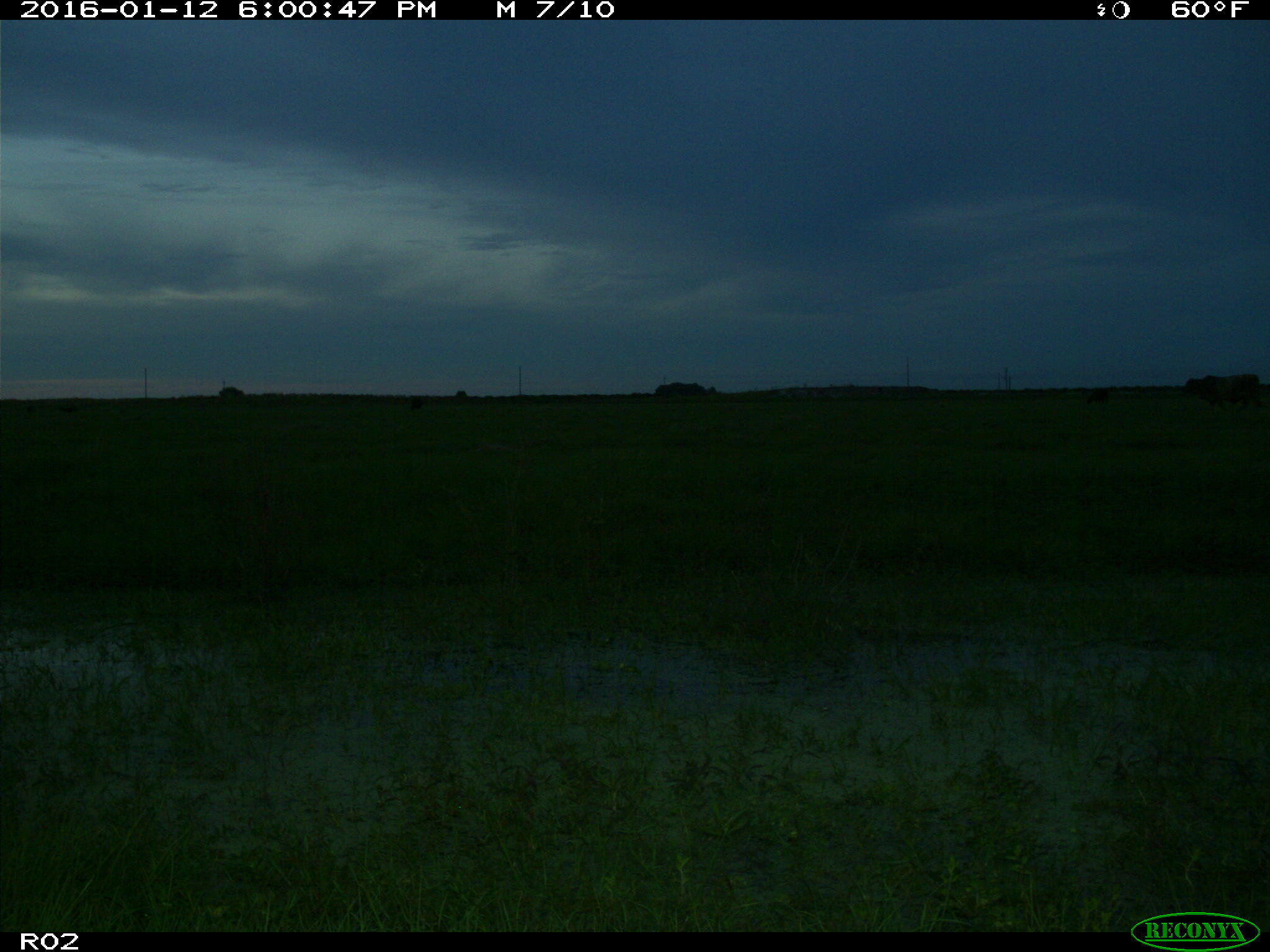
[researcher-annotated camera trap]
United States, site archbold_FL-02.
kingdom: Animalia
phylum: Chordata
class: Mammalia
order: Artiodactyla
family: Bovidae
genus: Bos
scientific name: Bos taurus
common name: domestic cow